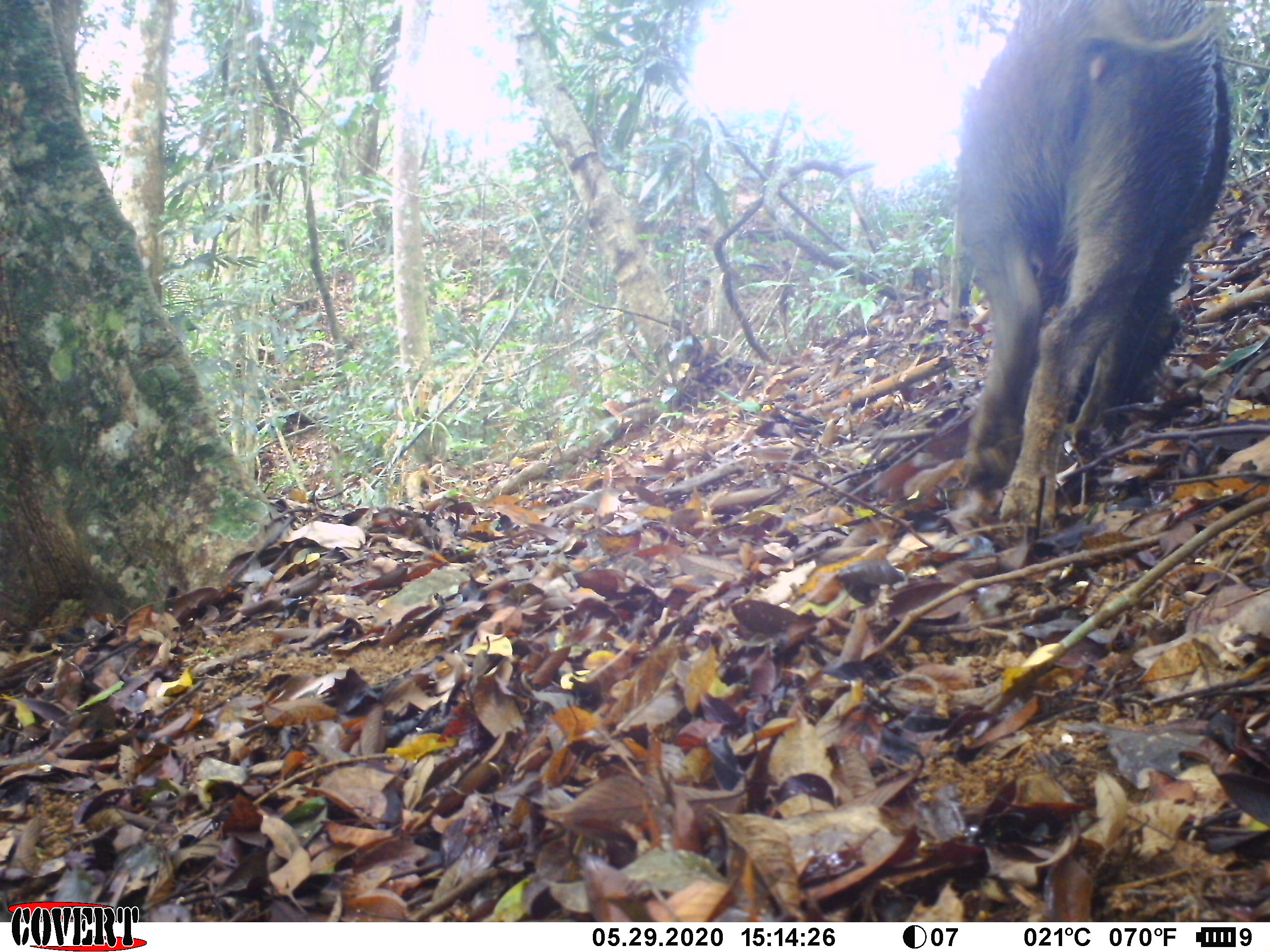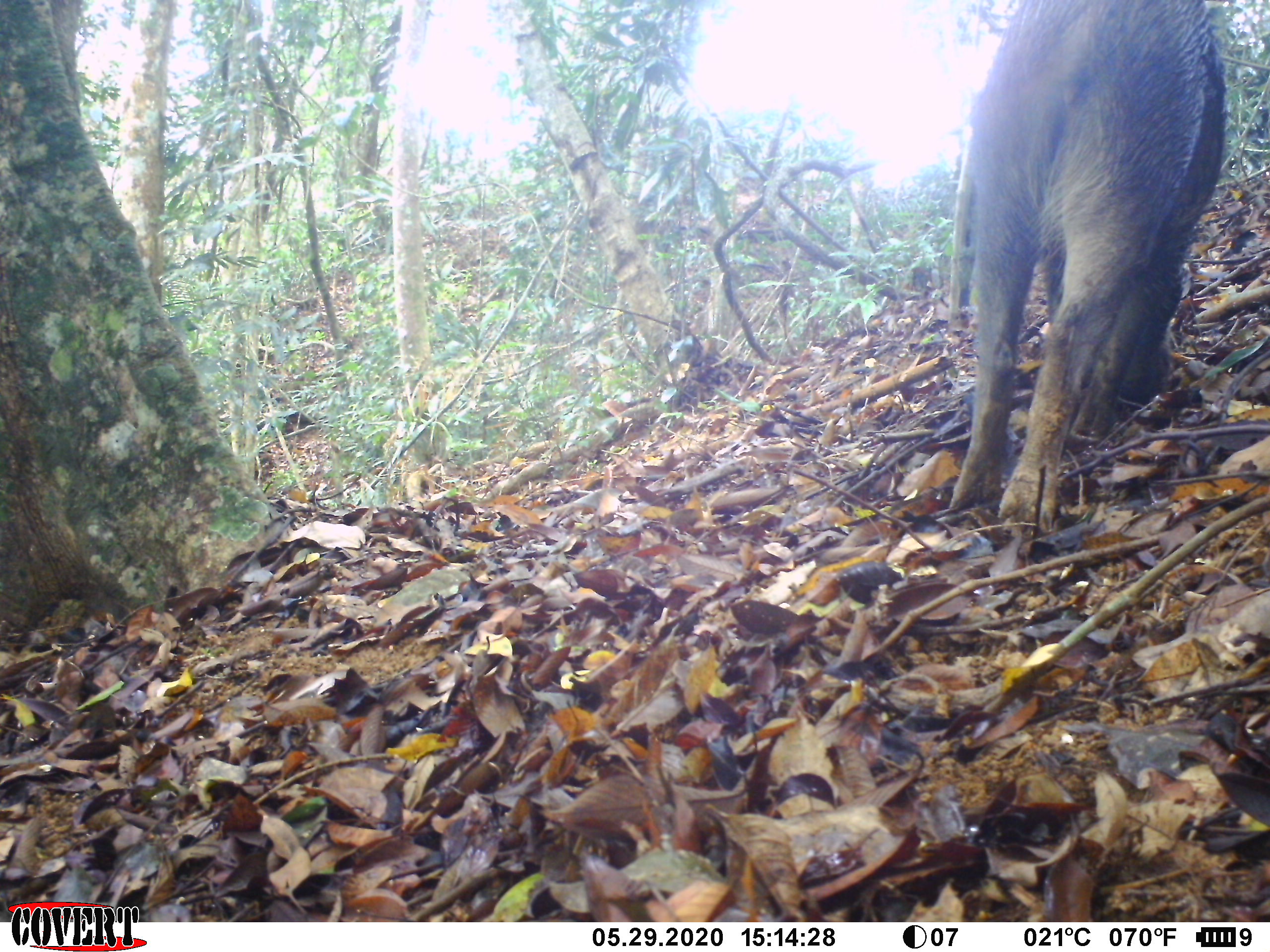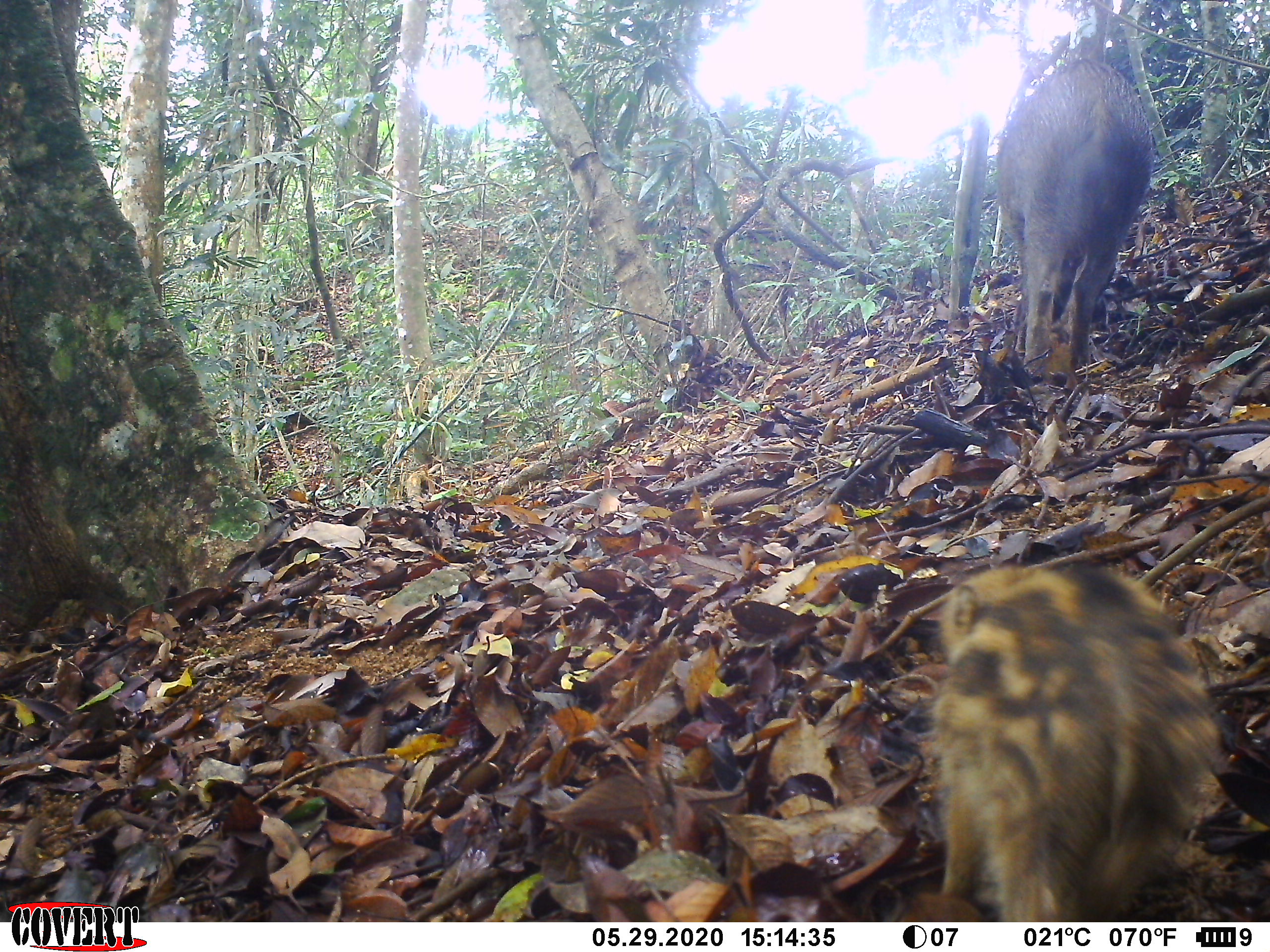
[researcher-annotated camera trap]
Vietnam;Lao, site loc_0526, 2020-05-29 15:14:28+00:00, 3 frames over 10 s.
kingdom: Animalia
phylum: Chordata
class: Mammalia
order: Artiodactyla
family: Suidae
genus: Sus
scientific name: Sus scrofa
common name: eurasian wild pig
Eurasian wild pig (Sus scrofa). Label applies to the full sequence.